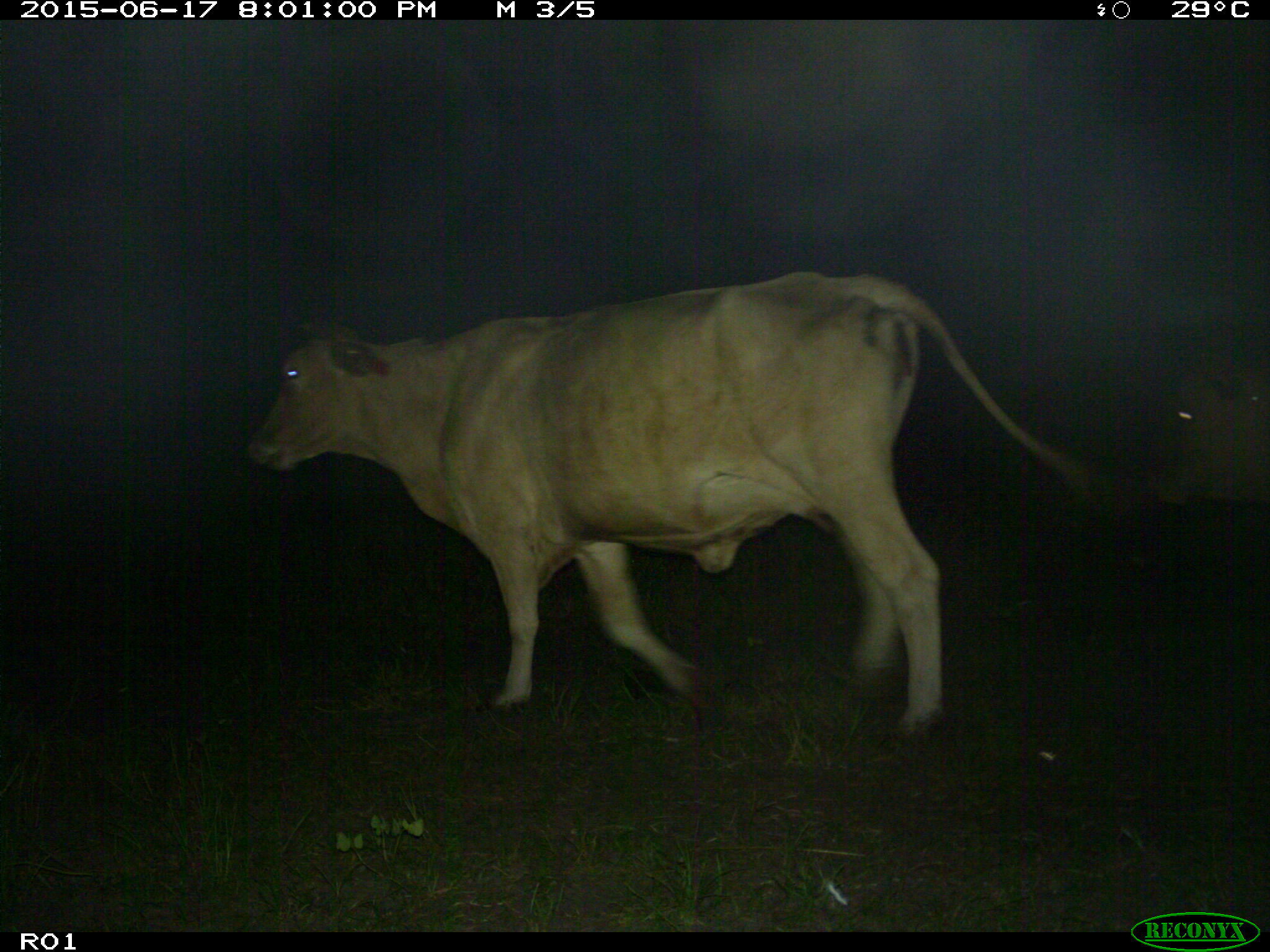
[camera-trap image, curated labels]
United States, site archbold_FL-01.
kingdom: Animalia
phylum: Chordata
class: Mammalia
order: Artiodactyla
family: Bovidae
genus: Bos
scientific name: Bos taurus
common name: domestic cow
Bos taurus (domestic cow).